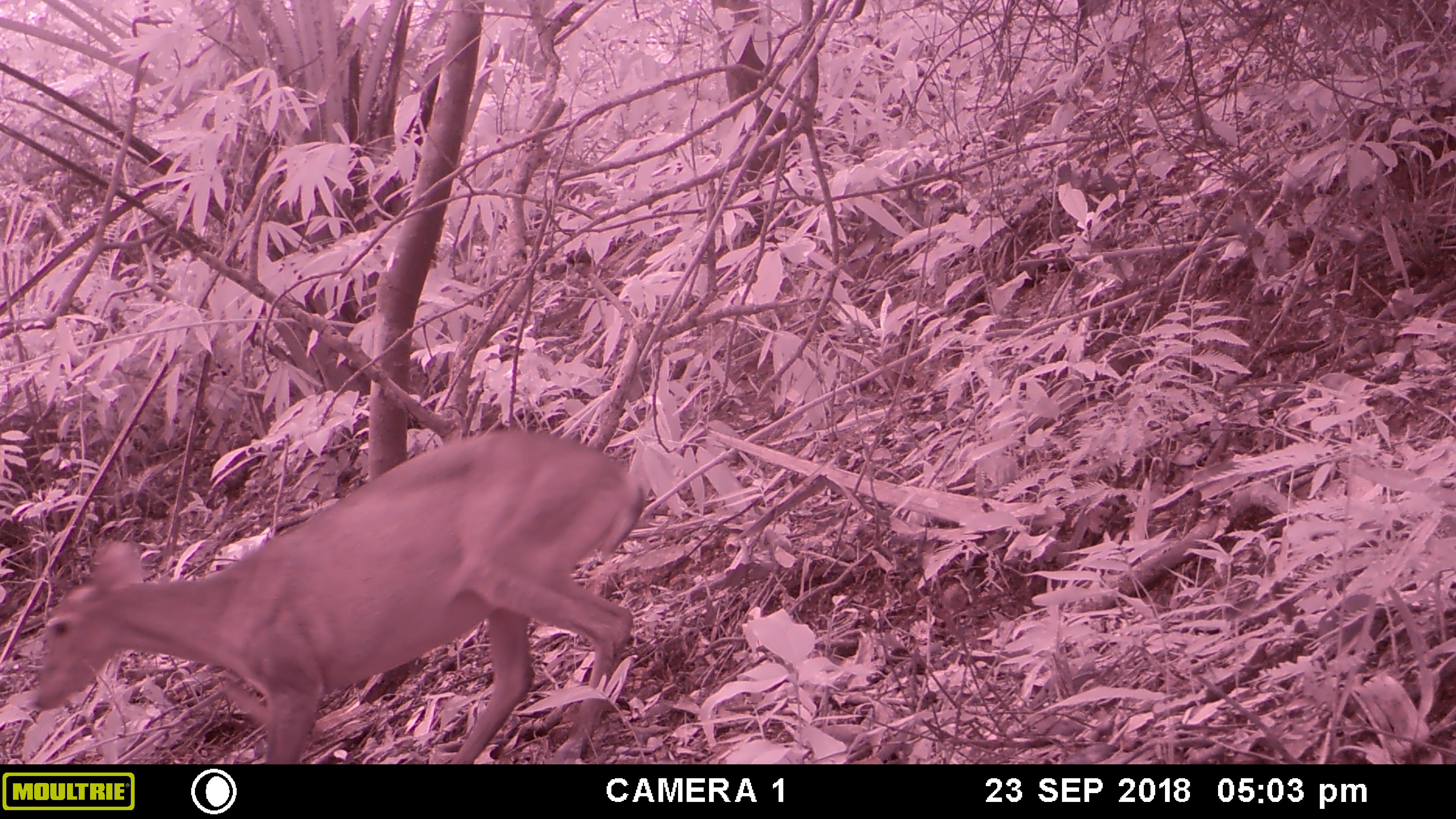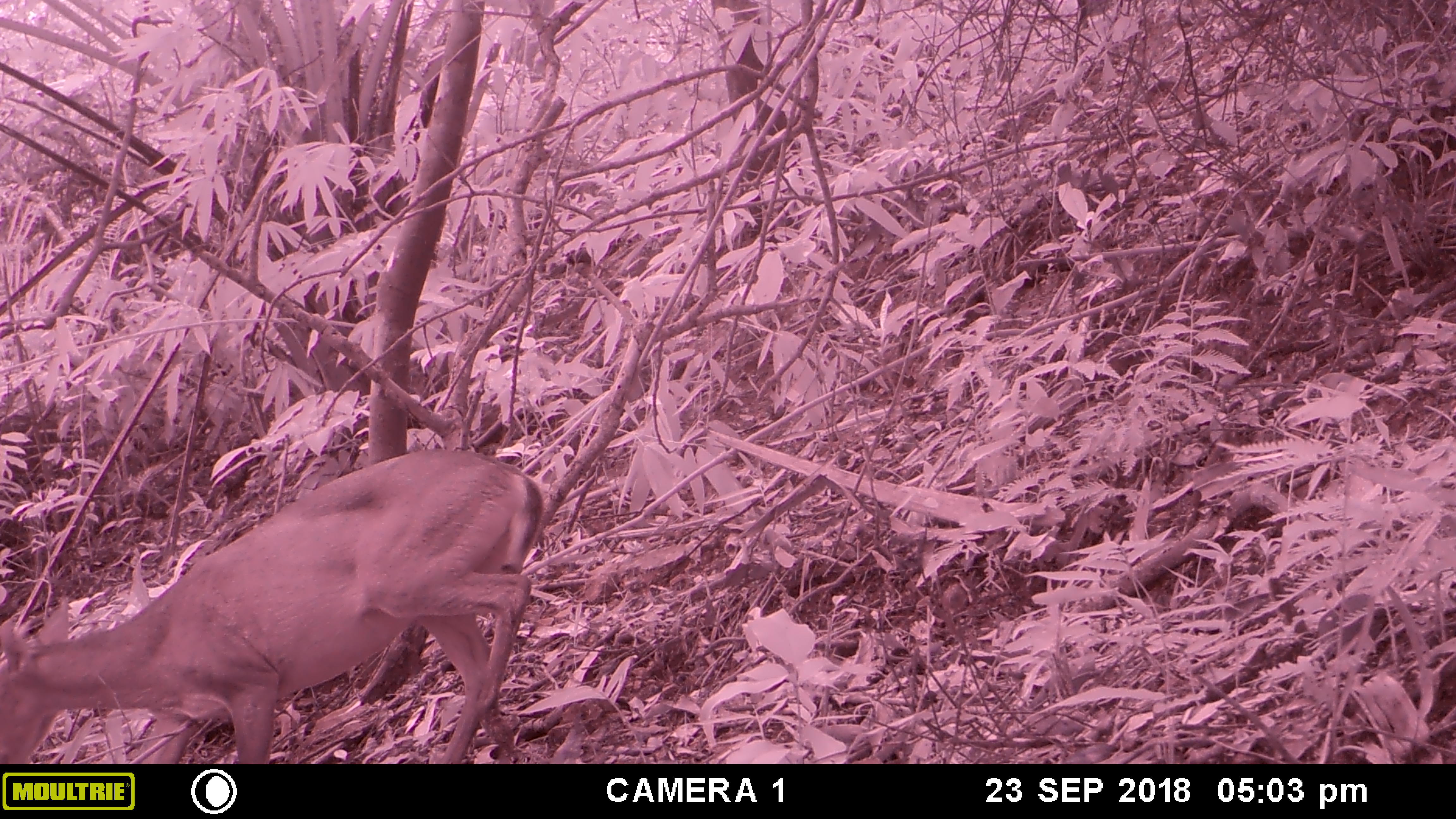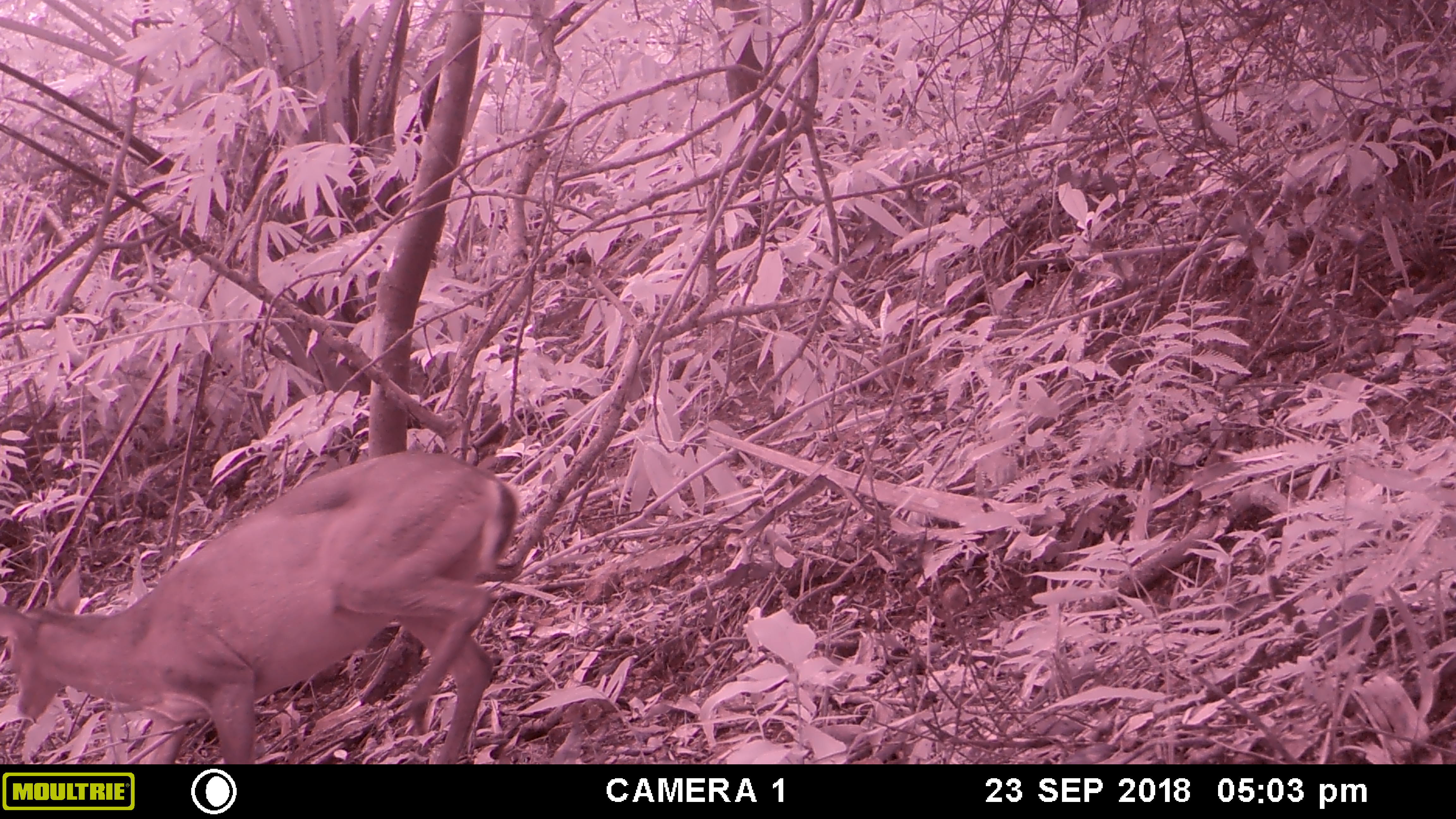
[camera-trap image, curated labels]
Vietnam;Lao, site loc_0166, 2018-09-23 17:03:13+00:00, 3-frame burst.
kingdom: Animalia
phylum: Chordata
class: Mammalia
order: Artiodactyla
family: Cervidae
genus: Muntiacus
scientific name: Muntiacus vuquangensis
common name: large-antlered muntjac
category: large antlered muntjac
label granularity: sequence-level